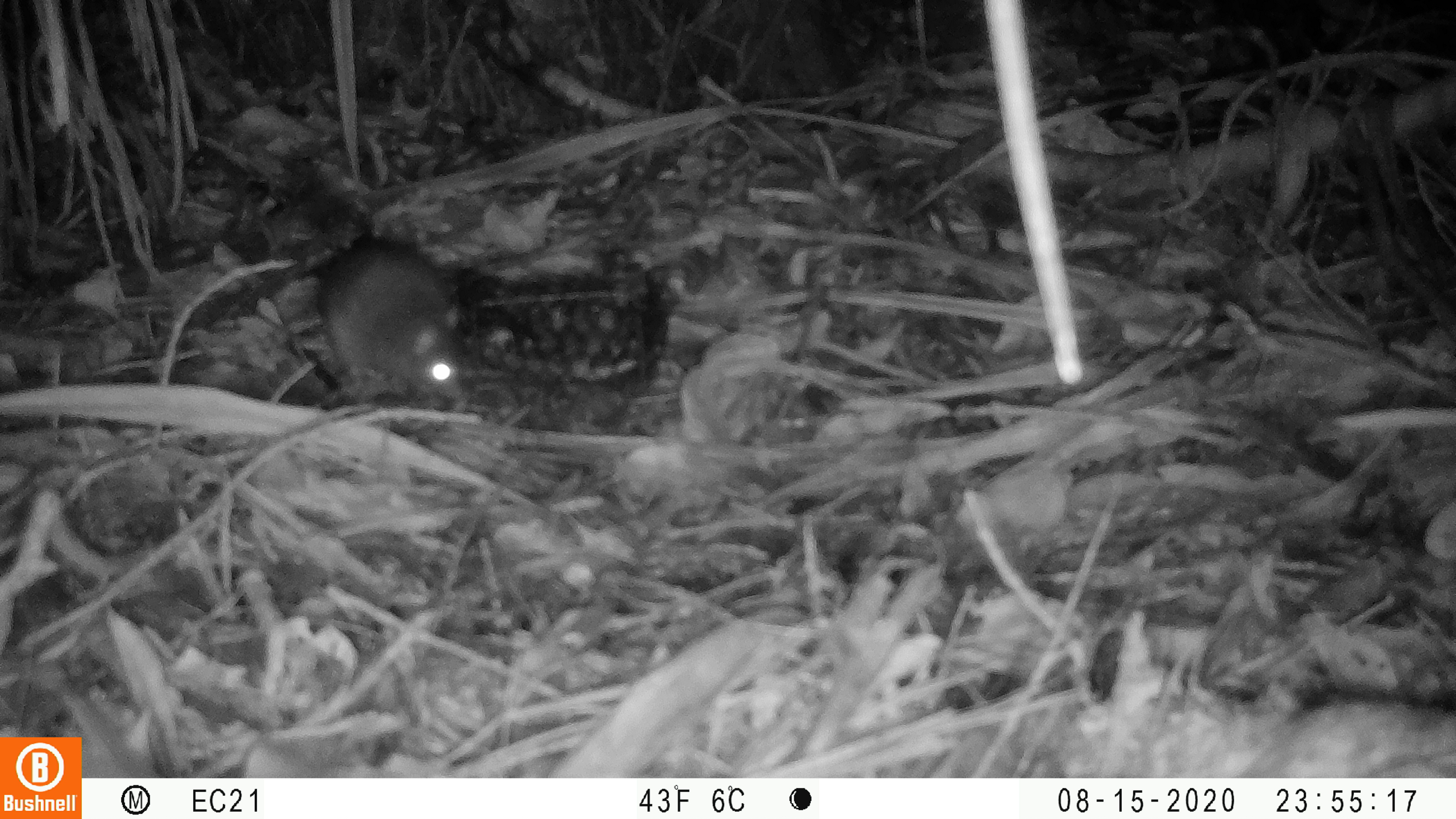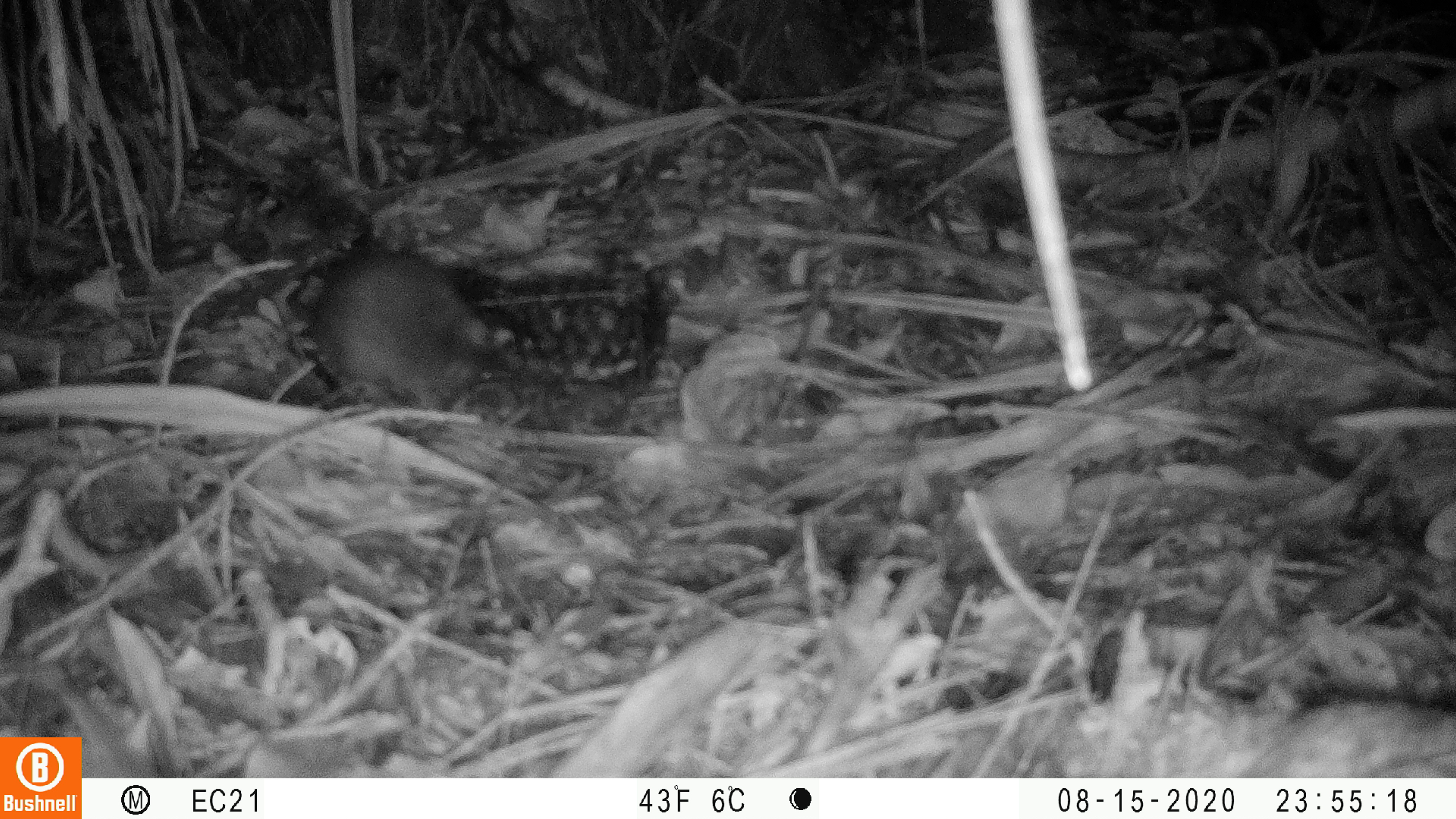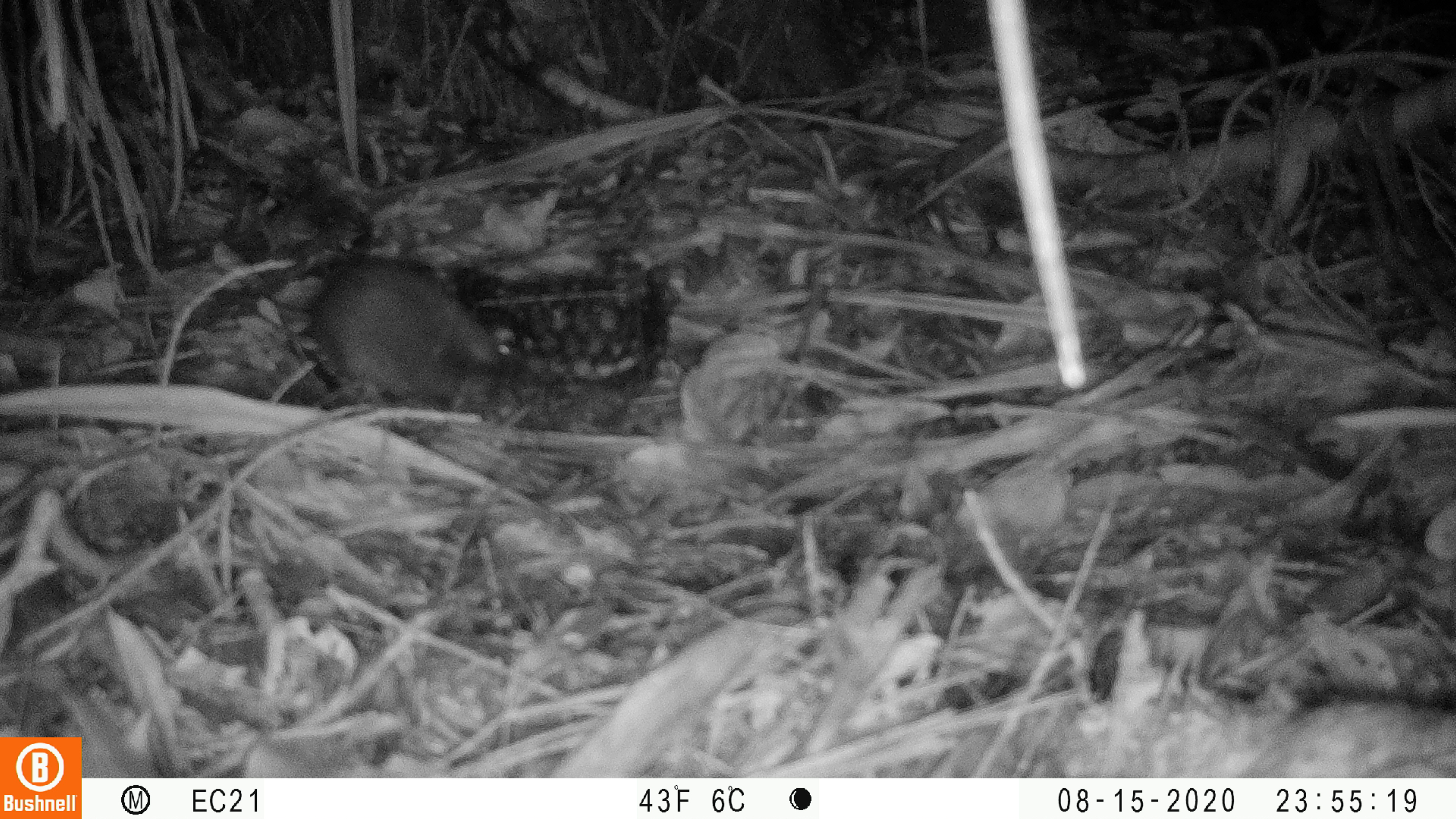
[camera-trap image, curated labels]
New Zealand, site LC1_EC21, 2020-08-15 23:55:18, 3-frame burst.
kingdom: Animalia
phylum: Chordata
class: Mammalia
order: Rodentia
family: Muridae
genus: Rattus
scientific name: Rattus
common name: rat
Rat (Rattus).